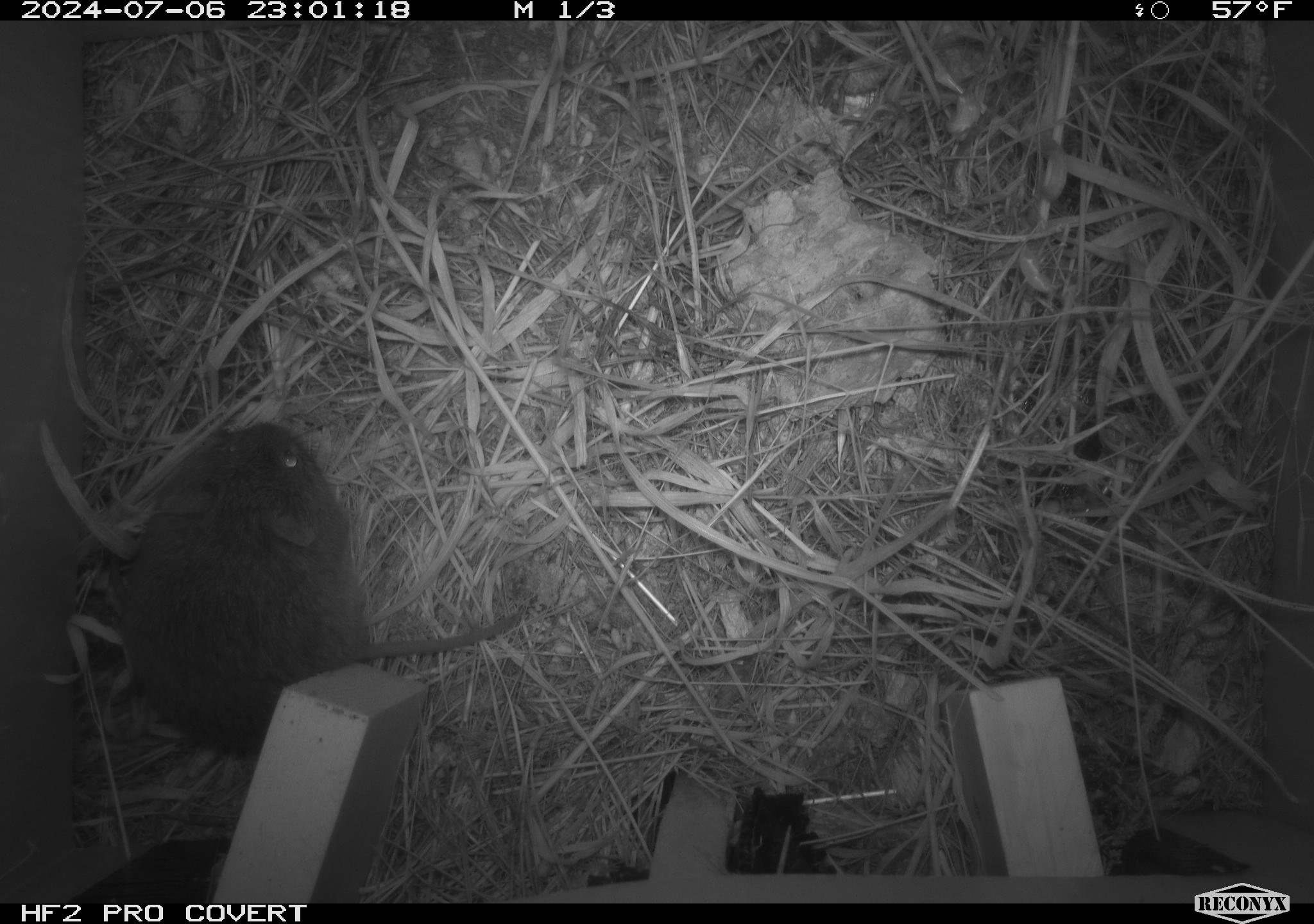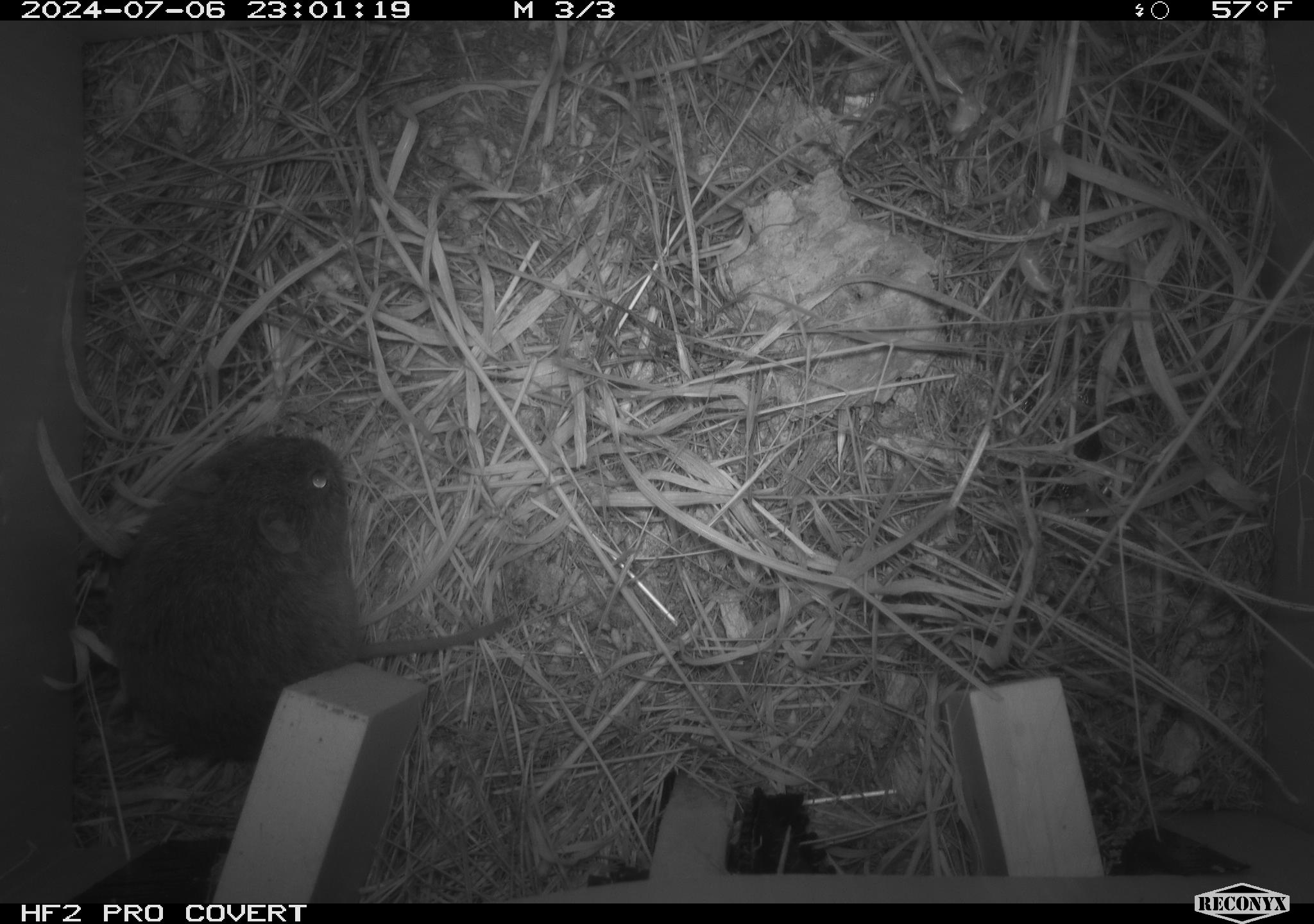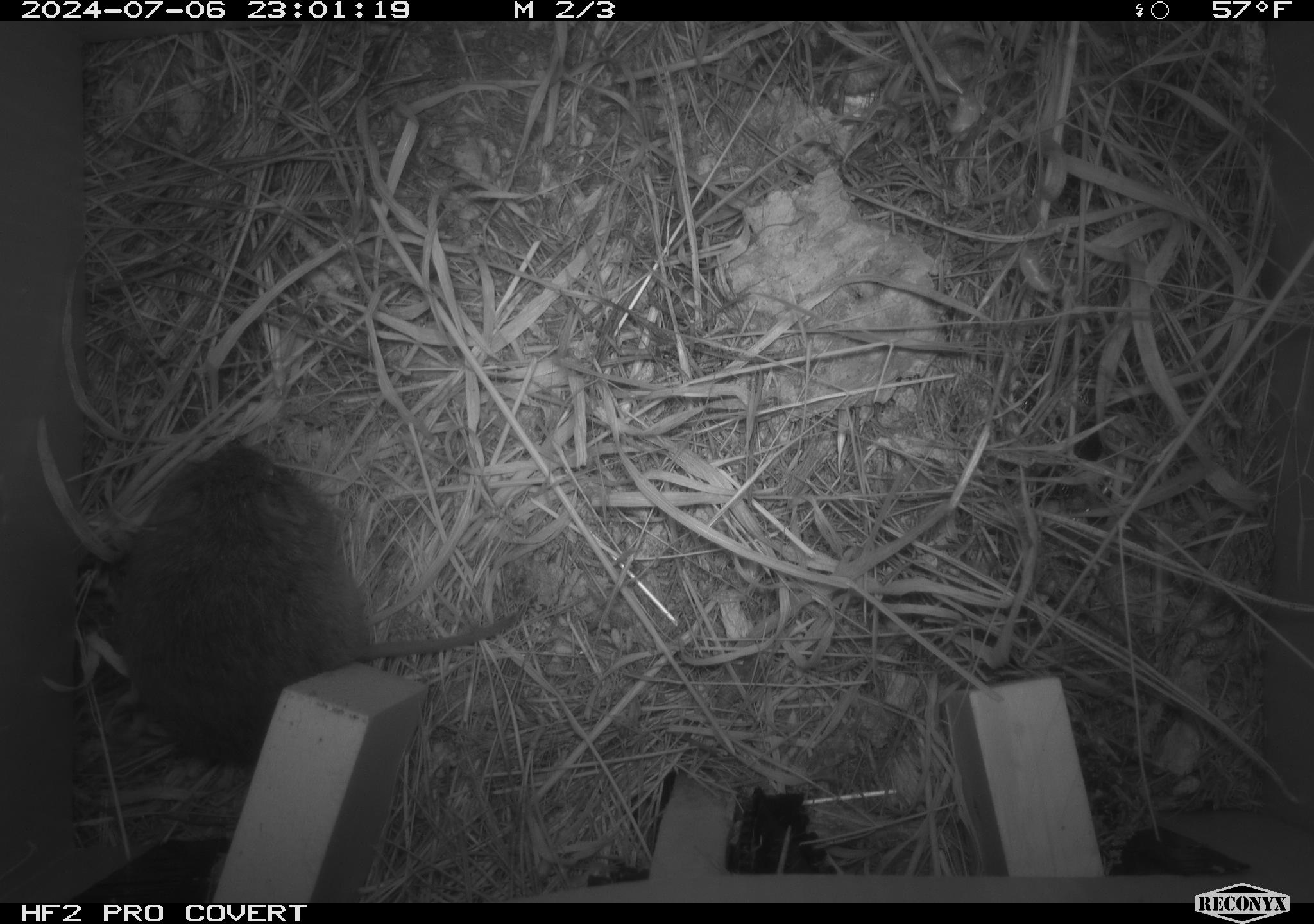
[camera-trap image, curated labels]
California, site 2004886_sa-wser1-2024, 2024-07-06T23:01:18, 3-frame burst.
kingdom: Animalia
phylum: Chordata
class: Mammalia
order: Rodentia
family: Cricetidae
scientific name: Arvicolinae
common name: voles, lemmings, and muskrats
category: arvicolinae subfamily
Arvicolinae subfamily (voles, lemmings, and muskrats) (Arvicolinae).